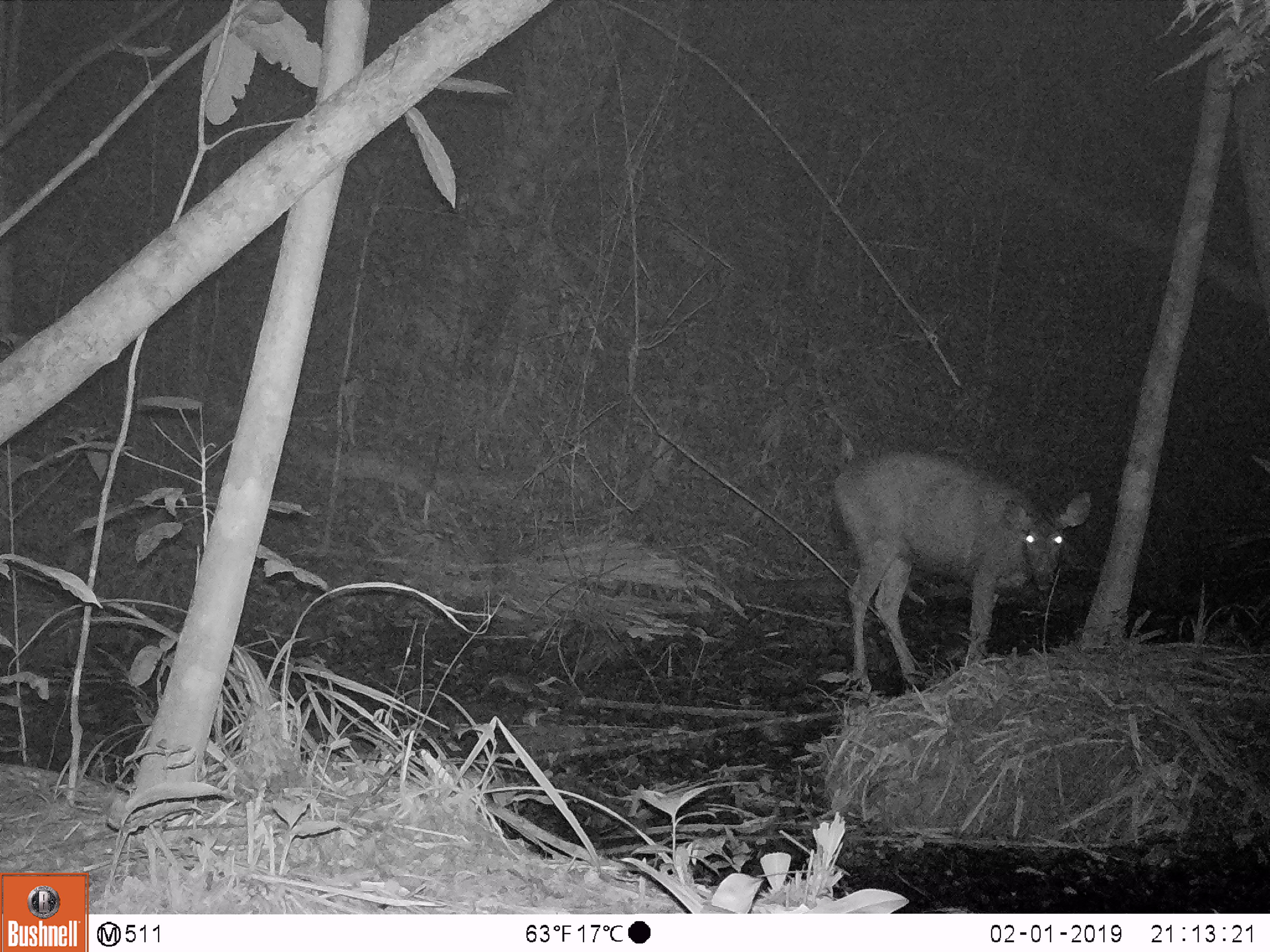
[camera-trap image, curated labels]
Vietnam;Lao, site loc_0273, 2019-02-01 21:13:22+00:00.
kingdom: Animalia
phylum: Chordata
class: Mammalia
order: Artiodactyla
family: Cervidae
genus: Rusa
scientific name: Rusa unicolor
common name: sambar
Sambar (Rusa unicolor). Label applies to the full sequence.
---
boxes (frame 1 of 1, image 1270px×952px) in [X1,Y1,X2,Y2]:
sambar: [832,448,1095,695]